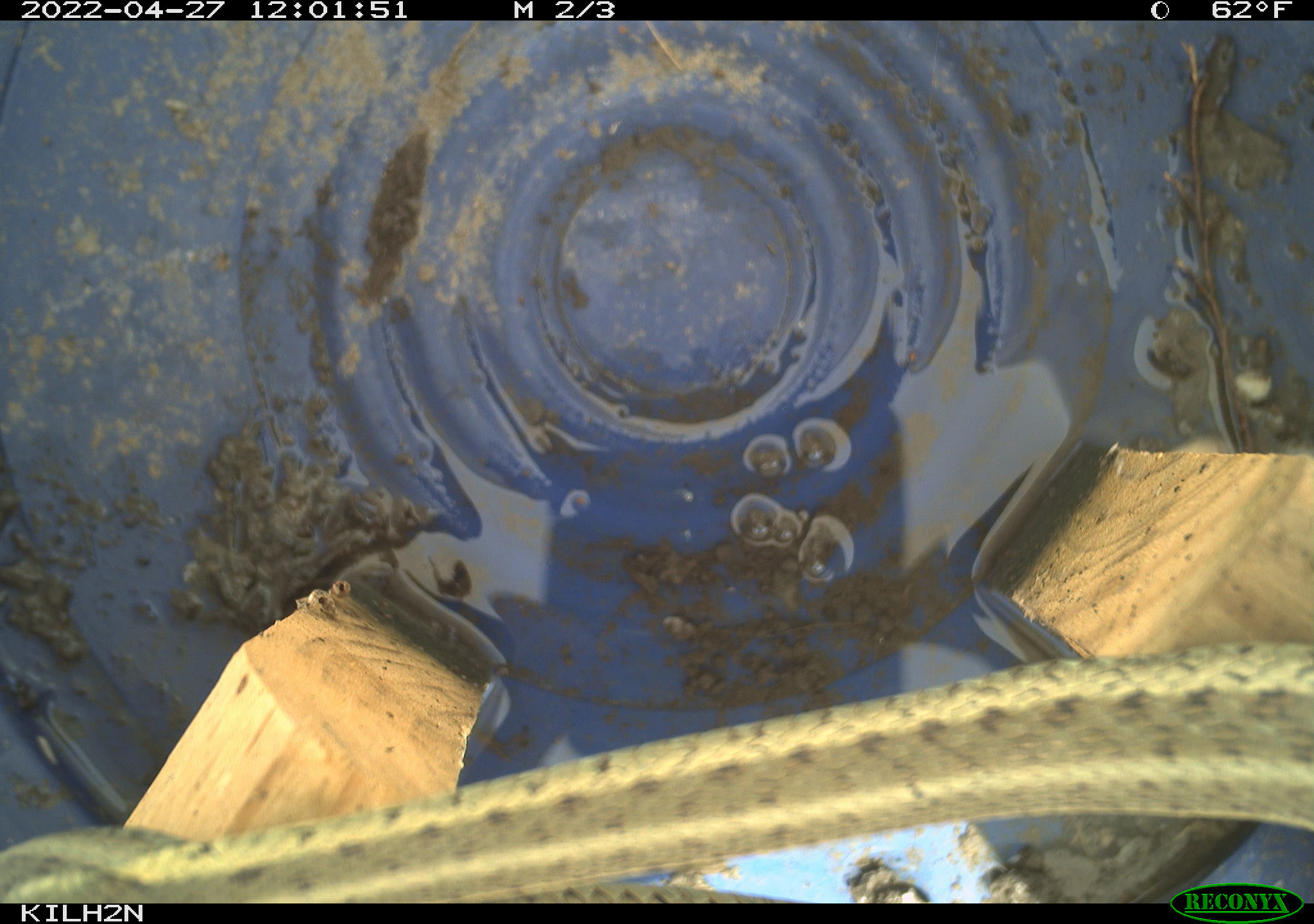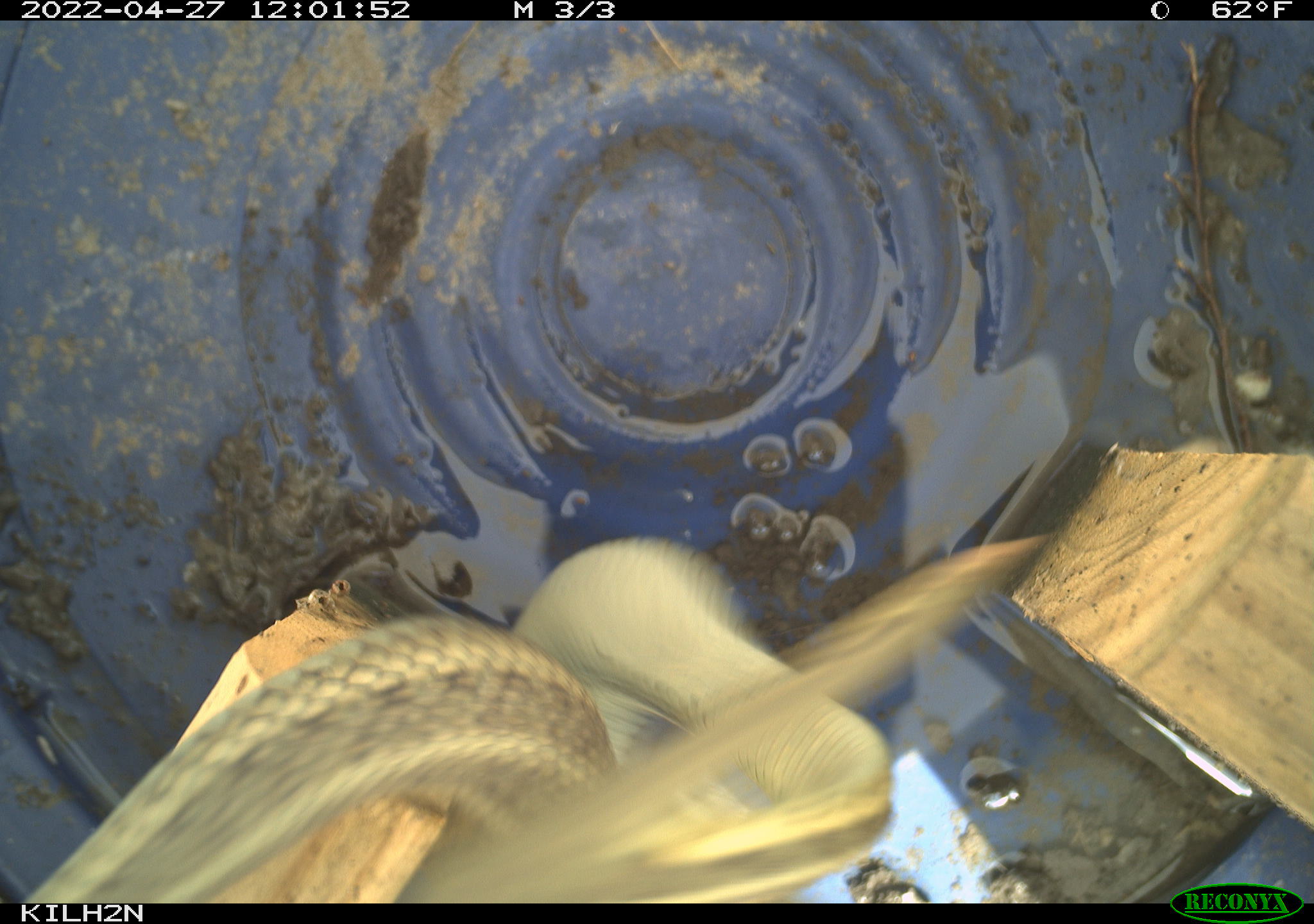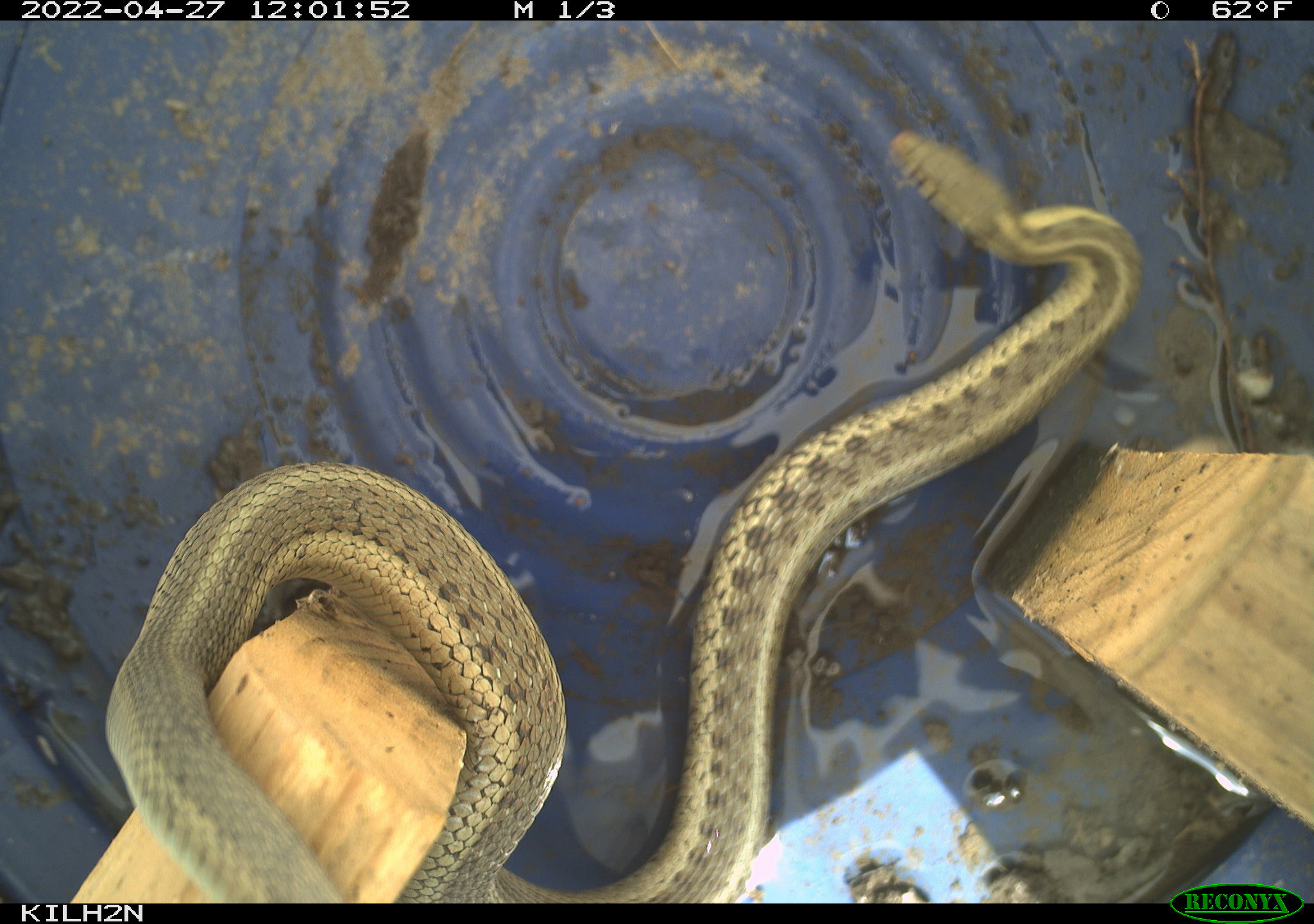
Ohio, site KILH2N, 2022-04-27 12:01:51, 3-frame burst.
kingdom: Animalia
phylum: Chordata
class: Reptilia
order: Squamata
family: Colubridae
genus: Thamnophis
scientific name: Thamnophis sirtalis sirtalis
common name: eastern gartersnake